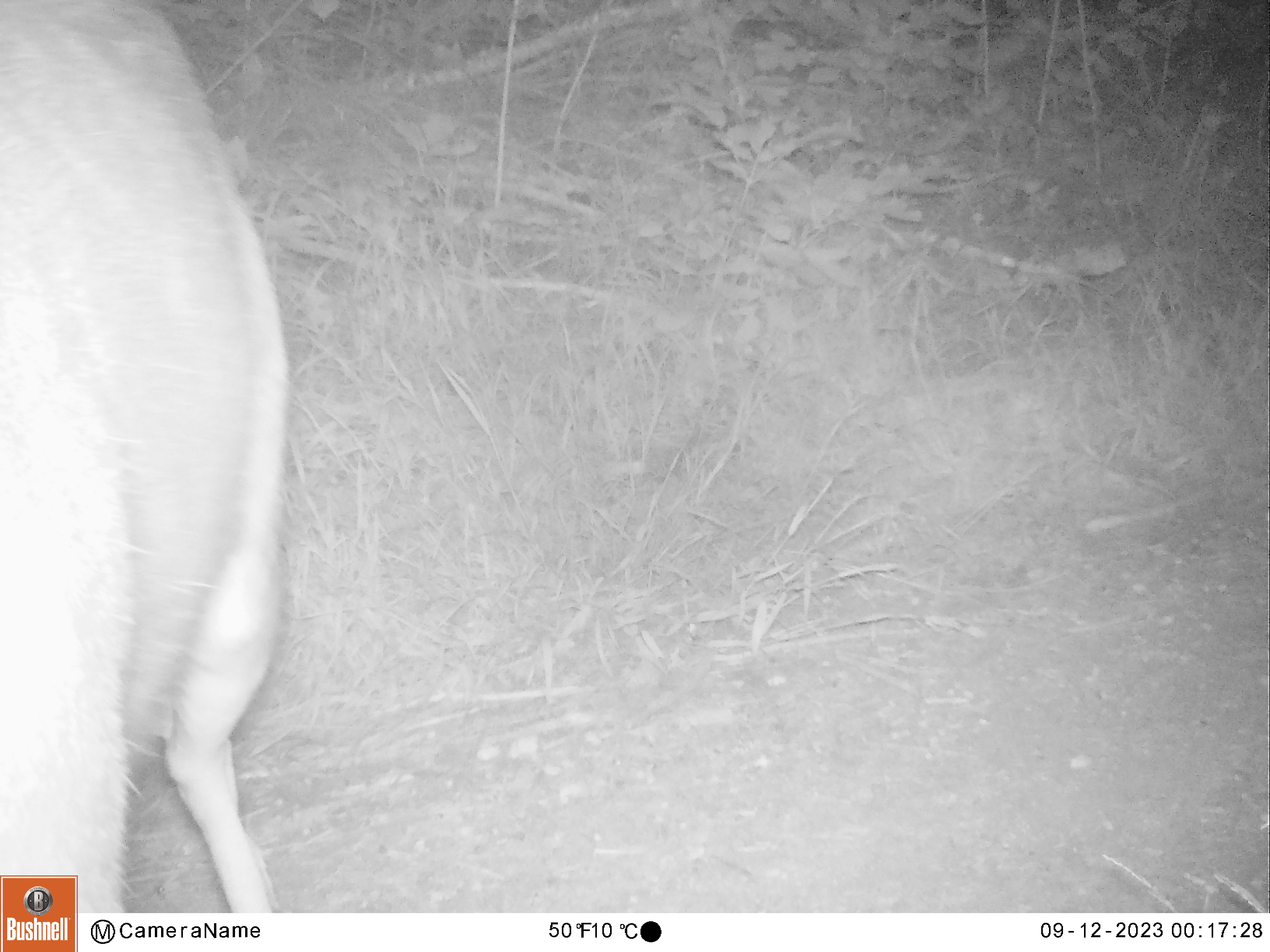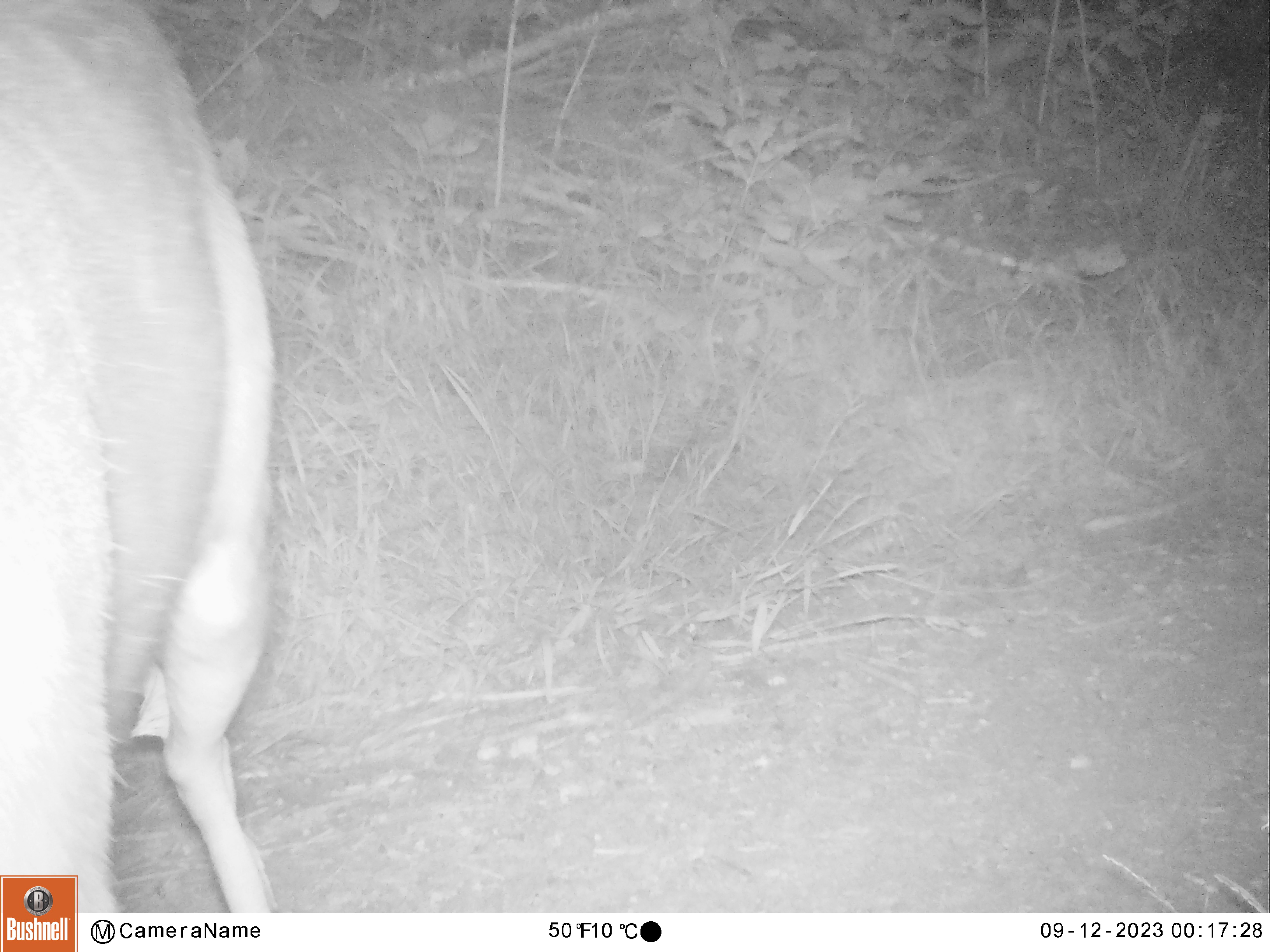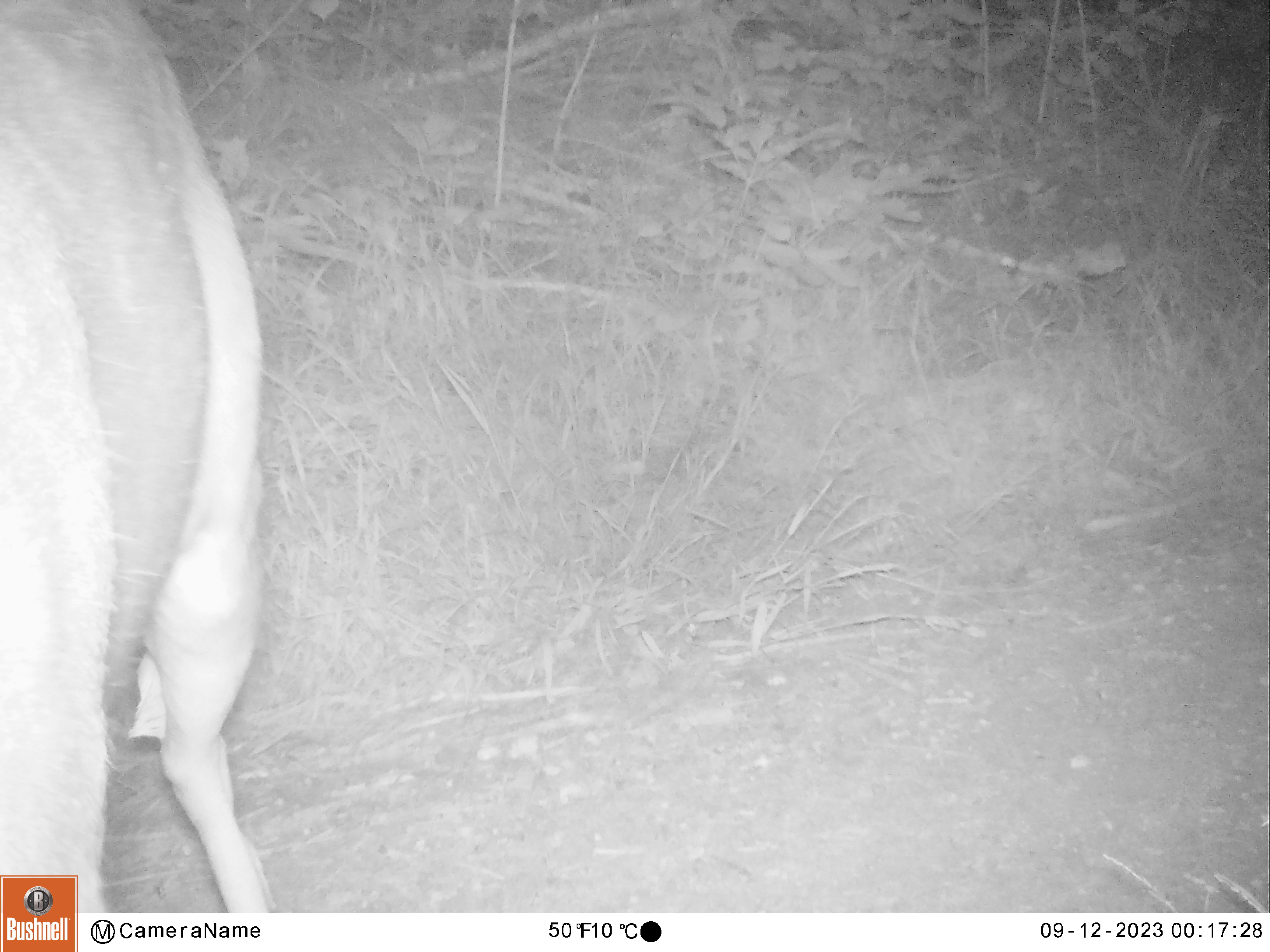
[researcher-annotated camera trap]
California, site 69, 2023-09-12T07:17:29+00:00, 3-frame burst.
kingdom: Animalia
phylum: Chordata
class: Mammalia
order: Artiodactyla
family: Cervidae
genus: Odocoileus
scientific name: Odocoileus hemionus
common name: mule deer